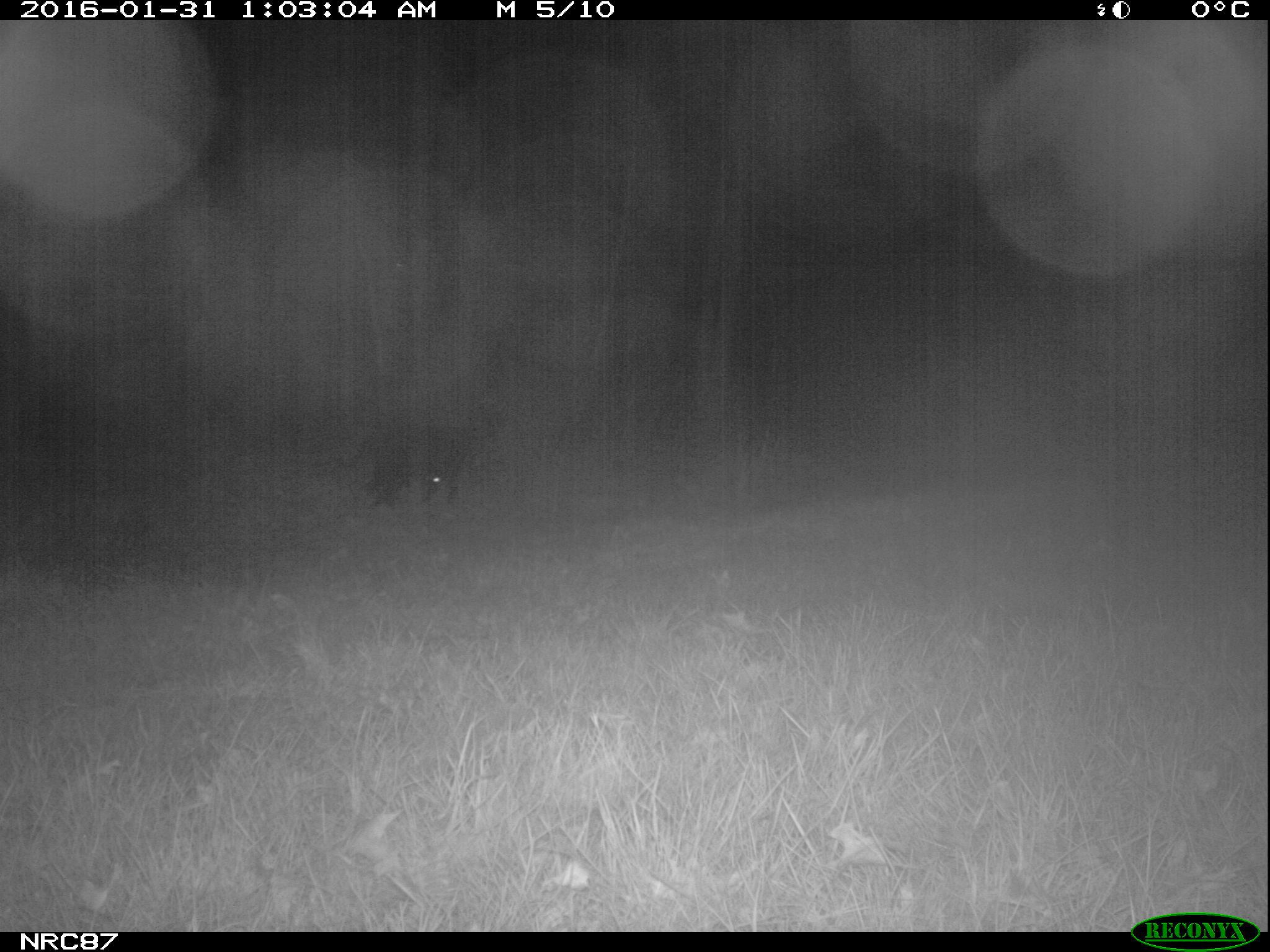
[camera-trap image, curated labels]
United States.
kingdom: Animalia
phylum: Chordata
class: Mammalia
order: Carnivora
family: Canidae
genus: Canis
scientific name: Canis familiaris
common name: domestic dog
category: Dog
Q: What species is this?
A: Dog (domestic dog) (Canis familiaris).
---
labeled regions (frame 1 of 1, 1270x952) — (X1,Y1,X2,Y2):
Dog: (332,379,531,515)